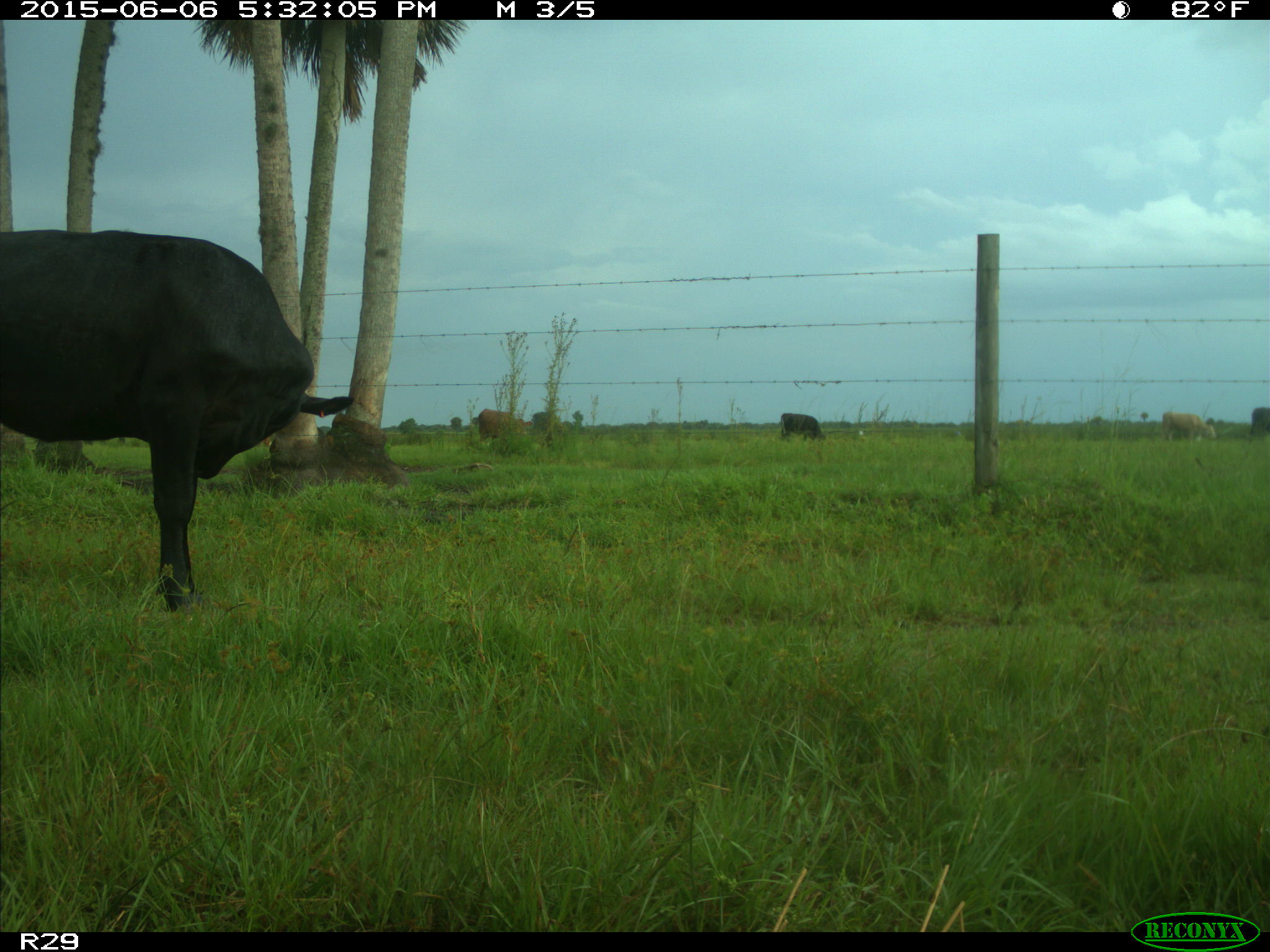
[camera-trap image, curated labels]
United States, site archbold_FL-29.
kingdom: Animalia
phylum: Chordata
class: Mammalia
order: Artiodactyla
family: Bovidae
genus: Bos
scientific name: Bos taurus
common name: domestic cow